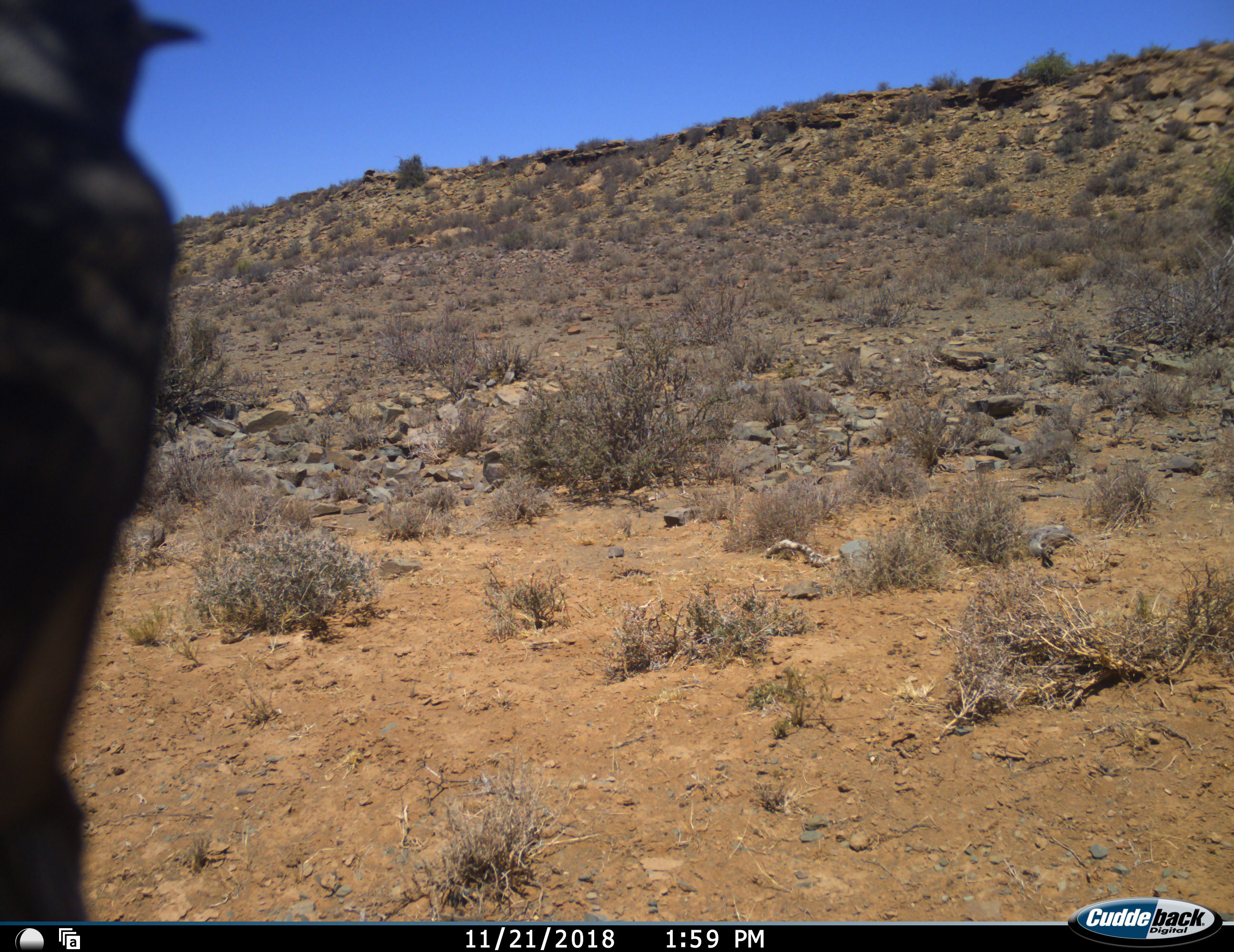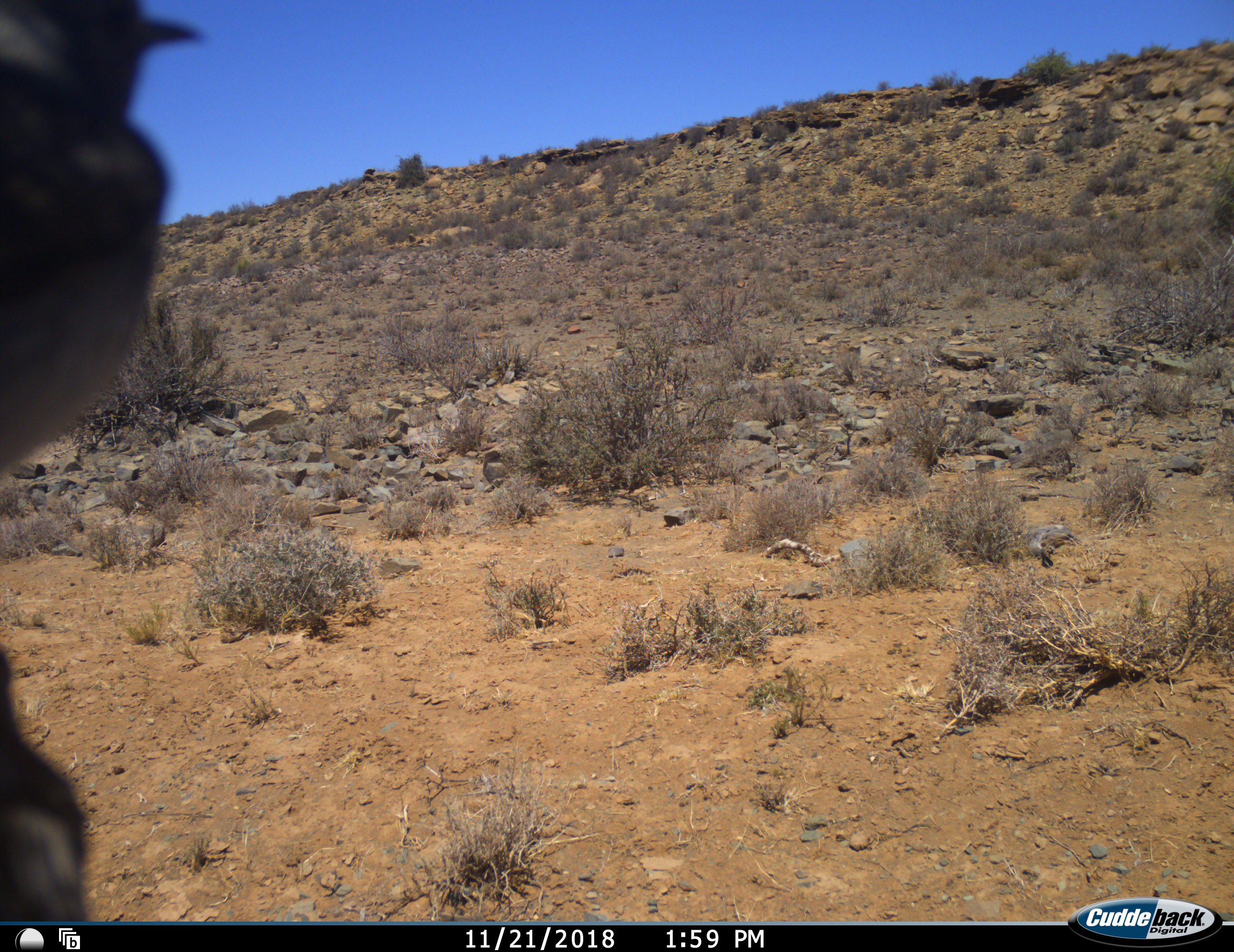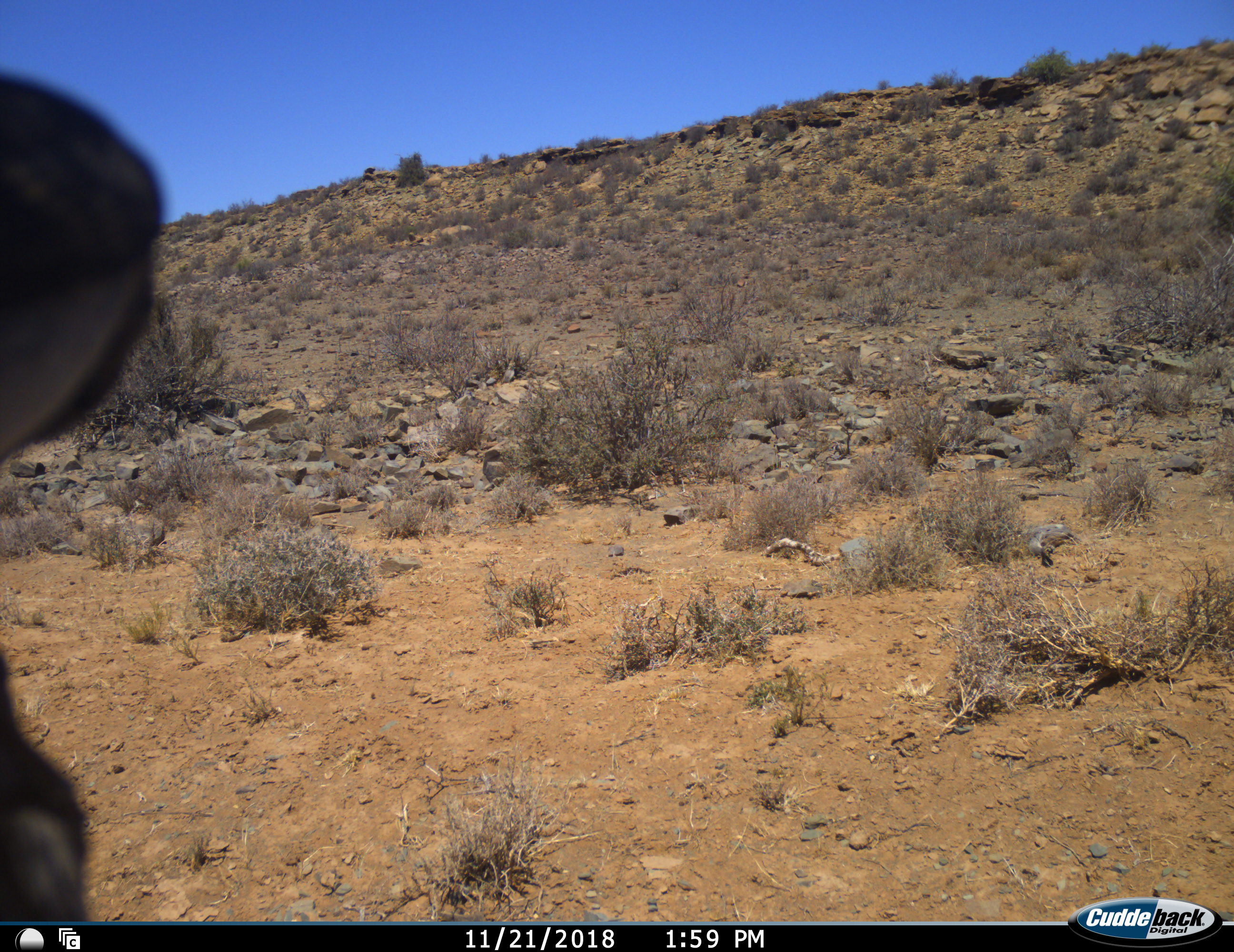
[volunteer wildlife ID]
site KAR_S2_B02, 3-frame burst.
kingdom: Animalia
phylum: Chordata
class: Aves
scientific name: Aves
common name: bird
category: birdother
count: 1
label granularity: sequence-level